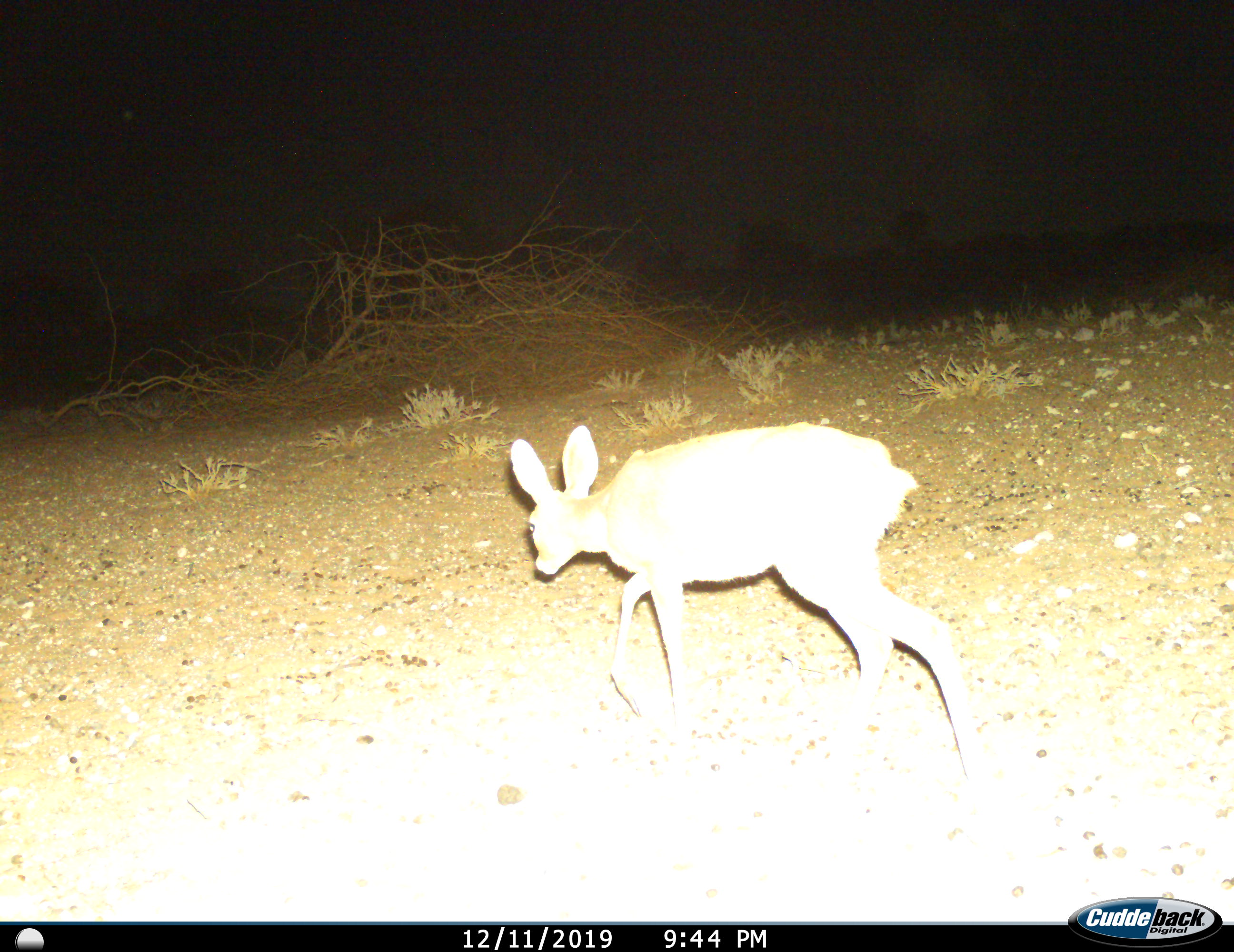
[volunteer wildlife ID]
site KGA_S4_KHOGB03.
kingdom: Animalia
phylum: Chordata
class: Mammalia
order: Artiodactyla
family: Bovidae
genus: Raphicerus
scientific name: Raphicerus campestris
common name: steenbok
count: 1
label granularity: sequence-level